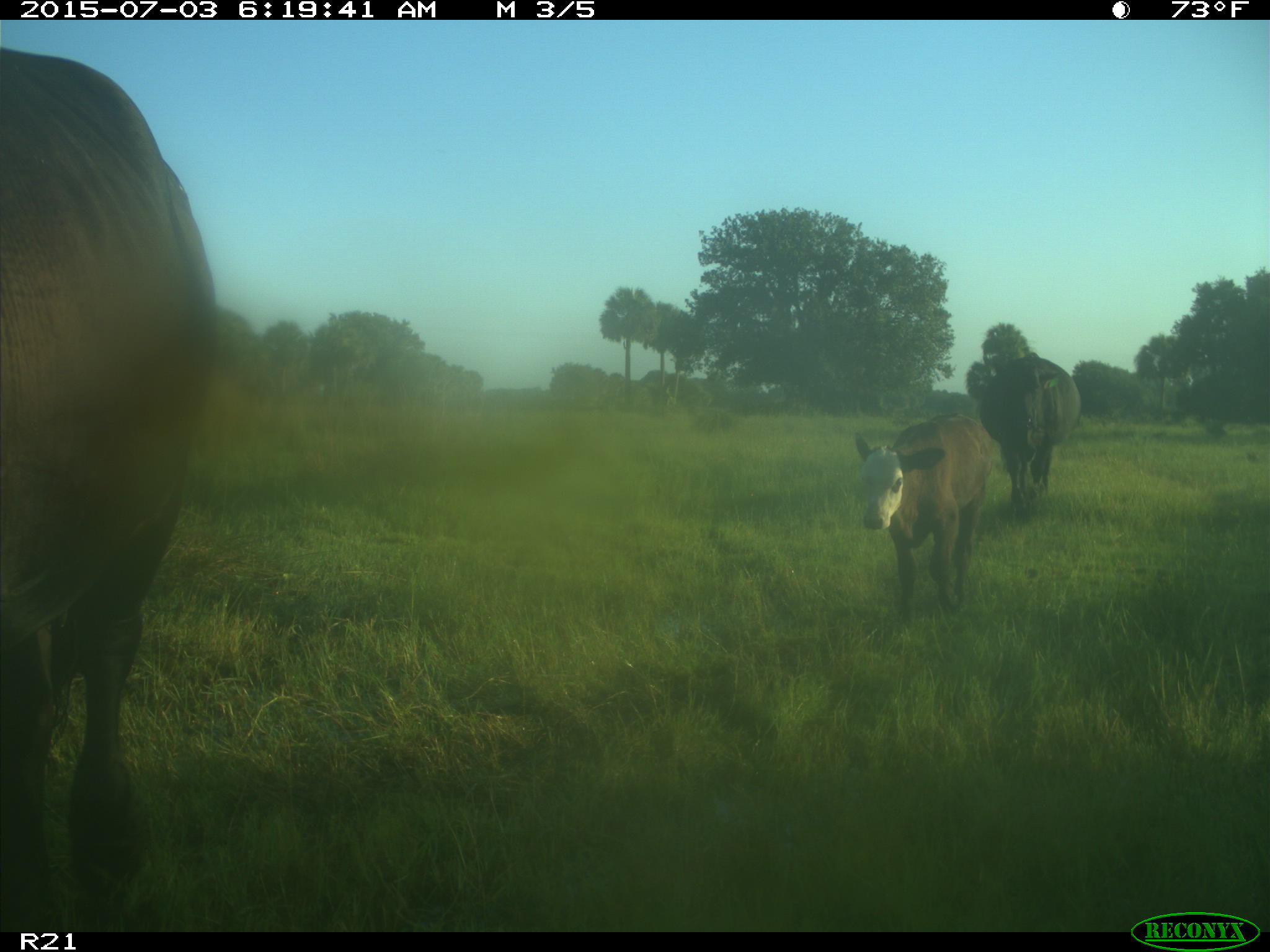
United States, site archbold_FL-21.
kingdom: Animalia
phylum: Chordata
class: Mammalia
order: Artiodactyla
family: Bovidae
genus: Bos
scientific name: Bos taurus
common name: domestic cow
Bos taurus (domestic cow).